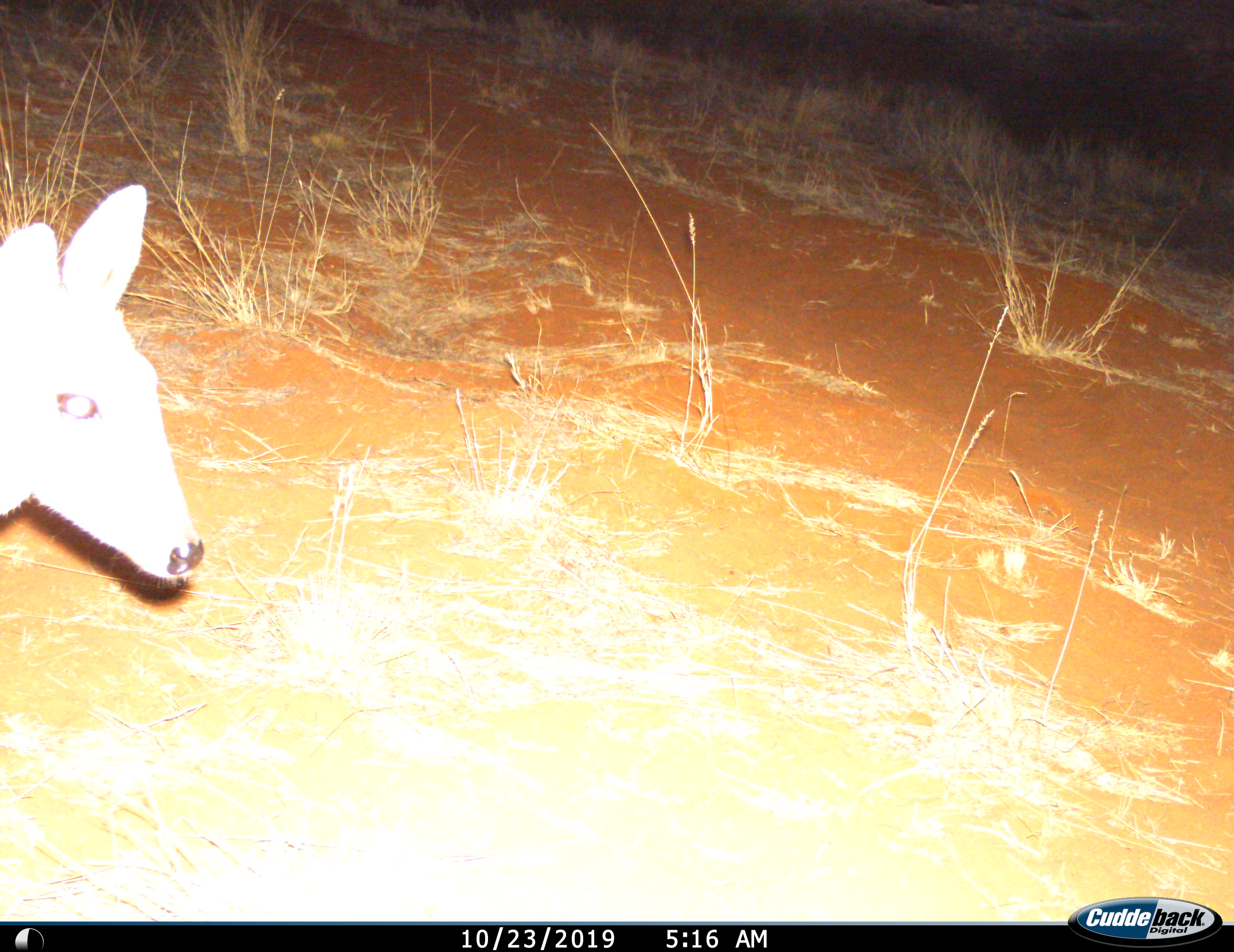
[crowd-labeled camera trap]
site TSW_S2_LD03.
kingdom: Animalia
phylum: Chordata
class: Mammalia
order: Artiodactyla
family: Bovidae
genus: Sylvicapra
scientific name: Sylvicapra grimmia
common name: common duiker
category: duikercommongrey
Duikercommongrey (common duiker) (Sylvicapra grimmia), count 1. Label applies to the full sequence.